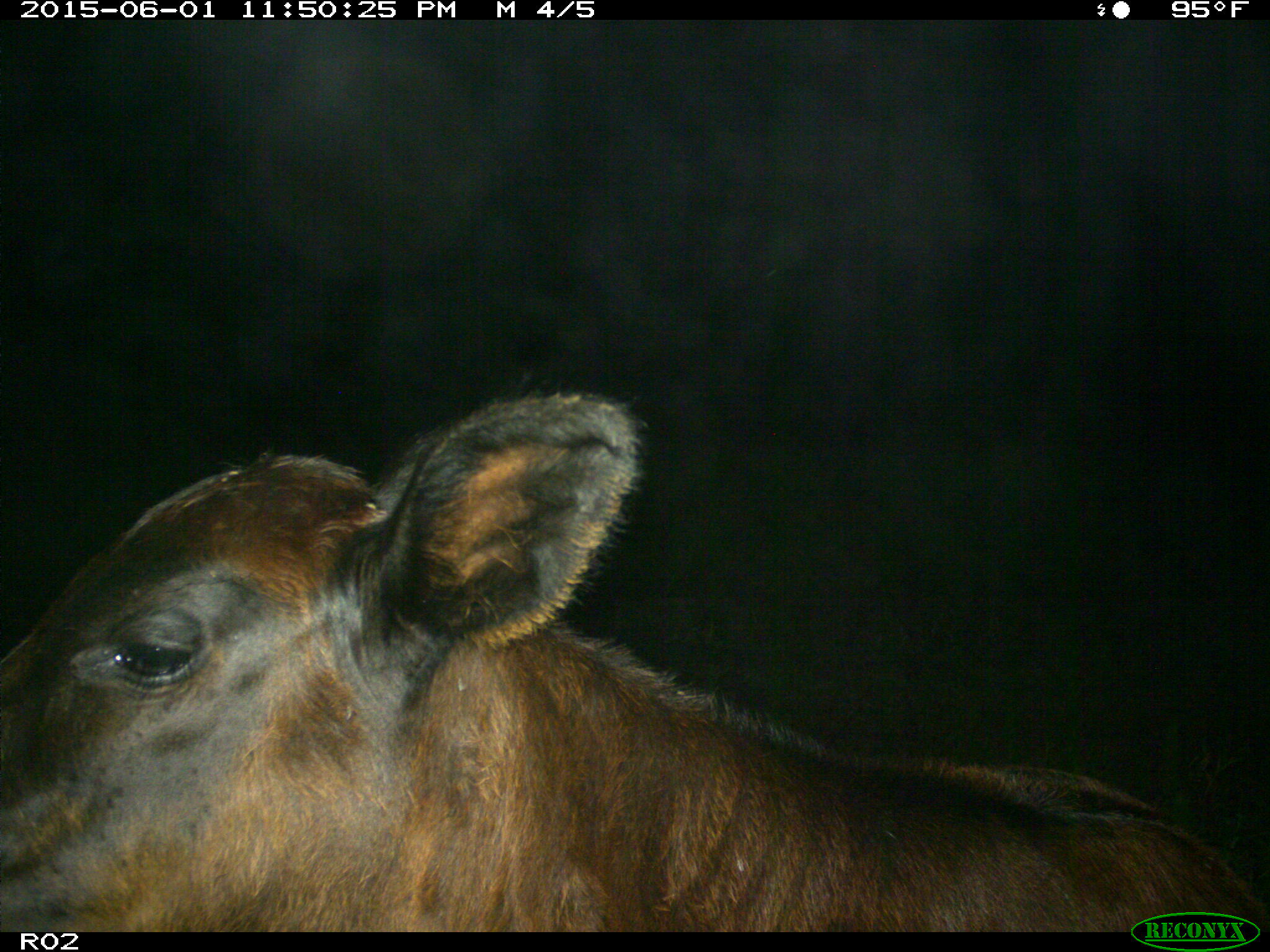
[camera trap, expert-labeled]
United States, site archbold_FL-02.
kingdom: Animalia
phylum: Chordata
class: Mammalia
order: Artiodactyla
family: Bovidae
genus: Bos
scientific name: Bos taurus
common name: domestic cow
Bos taurus (domestic cow).